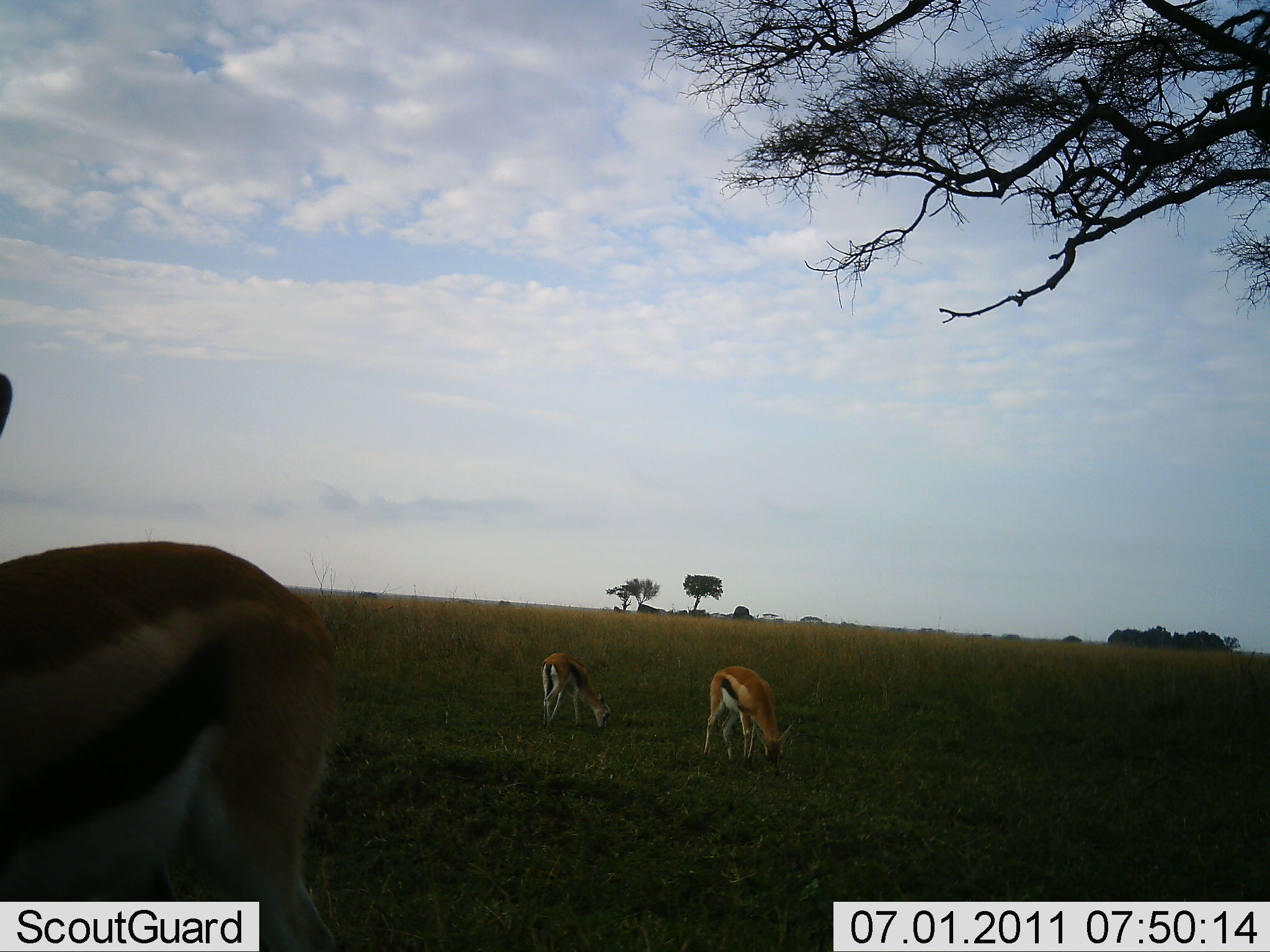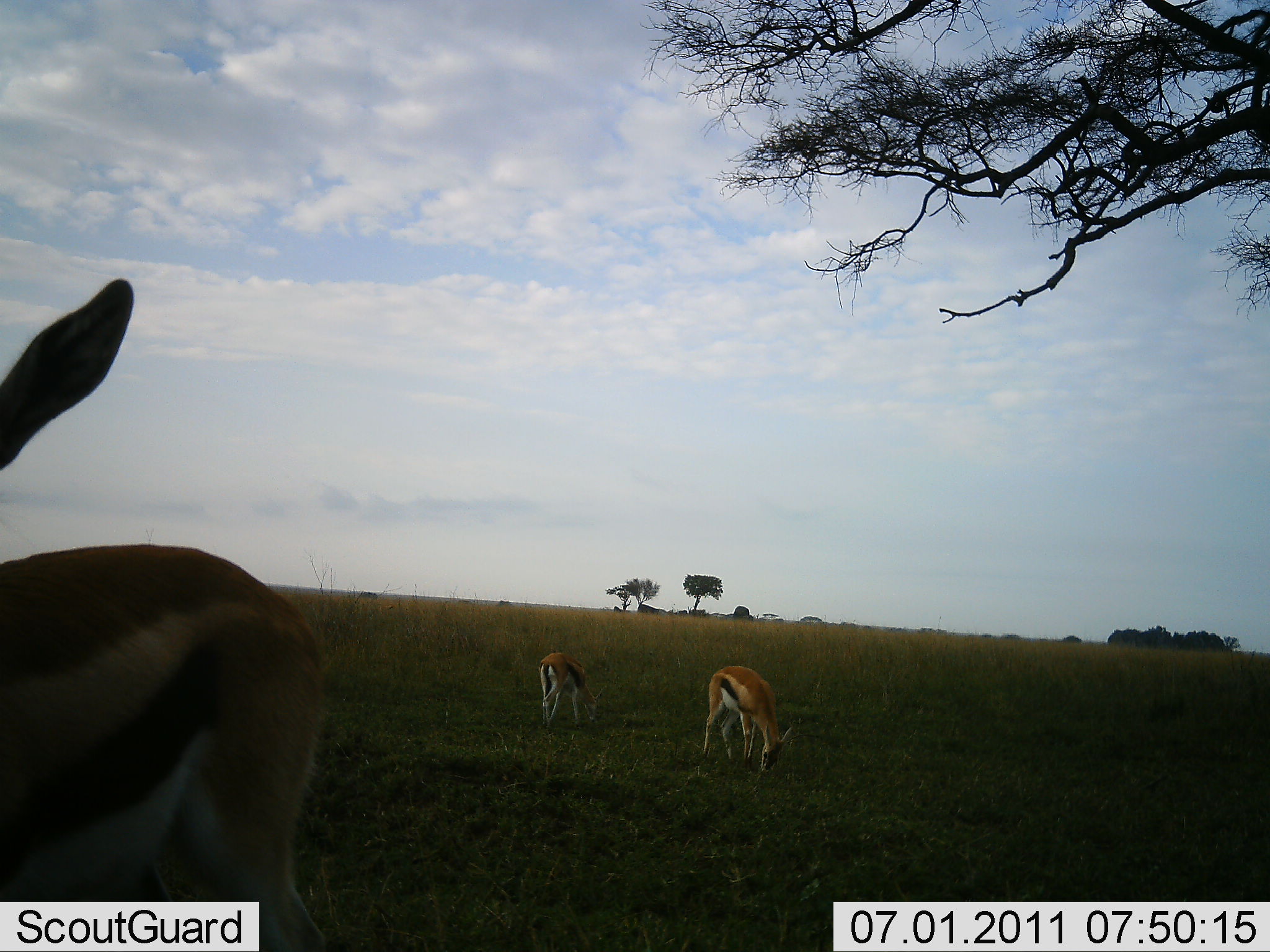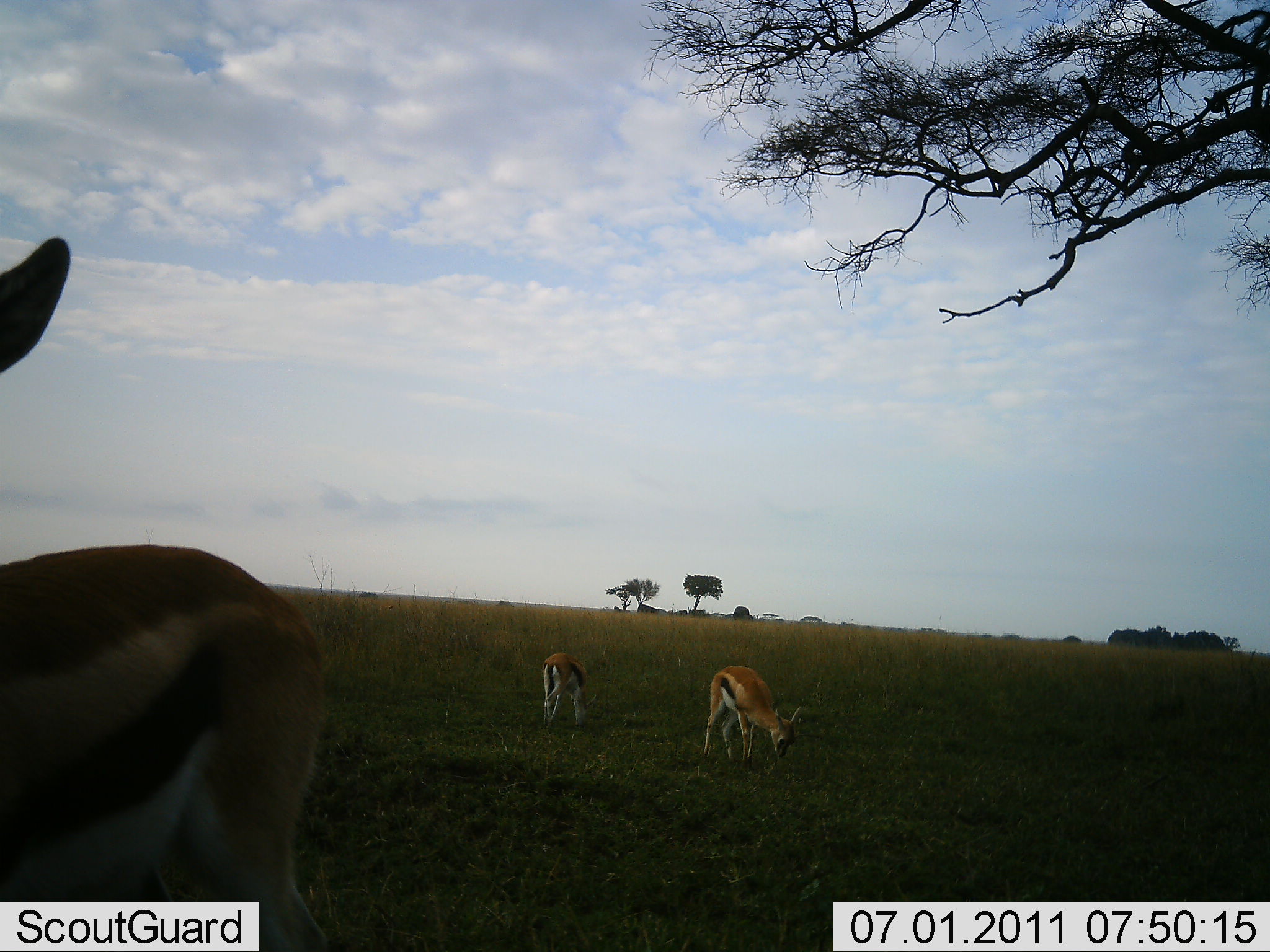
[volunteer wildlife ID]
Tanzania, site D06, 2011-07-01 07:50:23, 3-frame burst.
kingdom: Animalia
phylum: Chordata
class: Mammalia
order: Artiodactyla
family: Bovidae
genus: Eudorcas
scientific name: Eudorcas thomsonii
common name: thomson's gazelle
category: gazellethomsons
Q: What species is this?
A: Gazellethomsons (thomson's gazelle) (Eudorcas thomsonii).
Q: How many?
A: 3.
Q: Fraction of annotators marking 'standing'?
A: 58%.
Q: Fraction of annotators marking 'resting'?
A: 0%.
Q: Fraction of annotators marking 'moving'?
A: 8%.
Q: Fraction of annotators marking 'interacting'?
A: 0%.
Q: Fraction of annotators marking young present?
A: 0%.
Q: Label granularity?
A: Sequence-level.